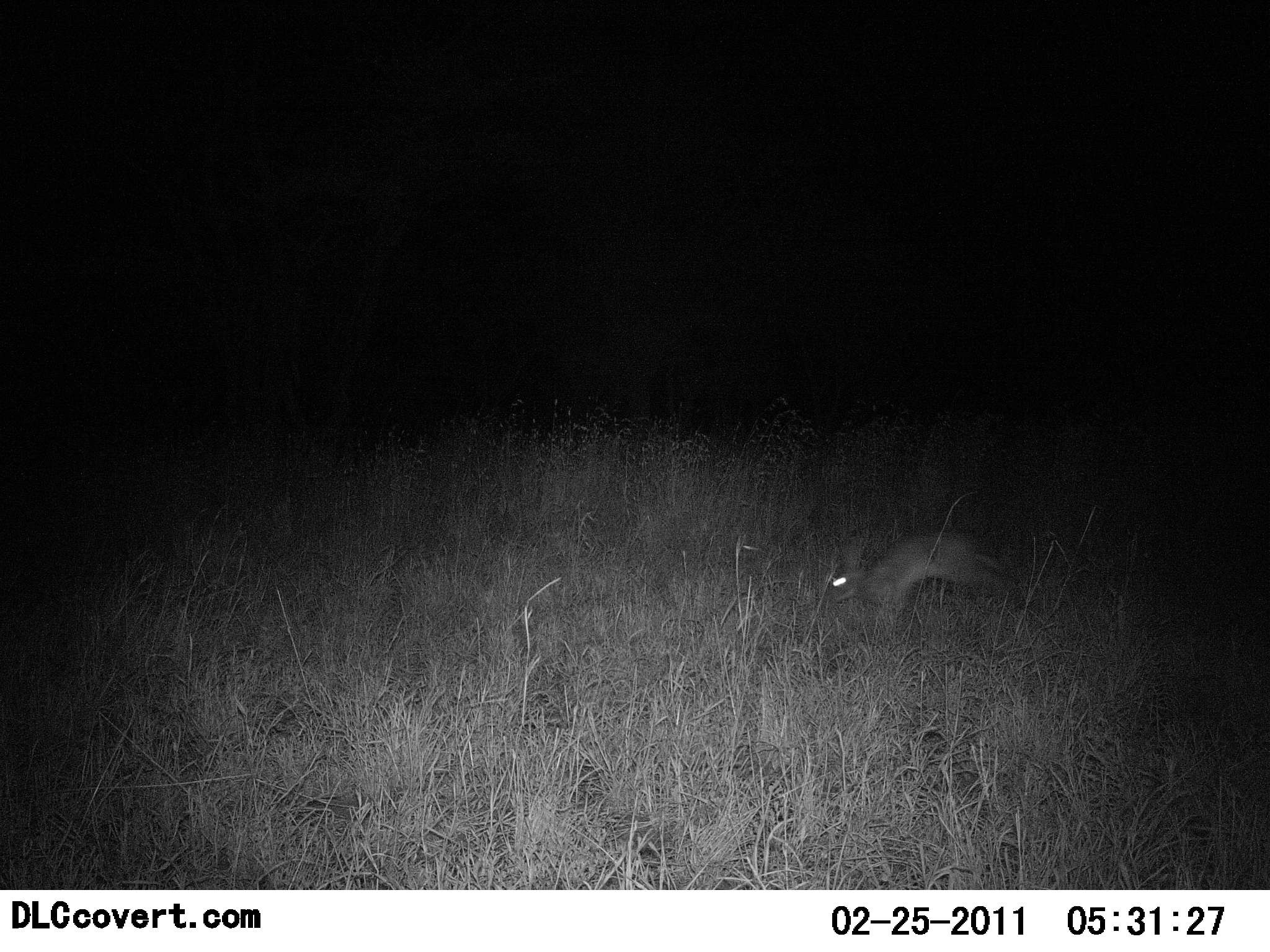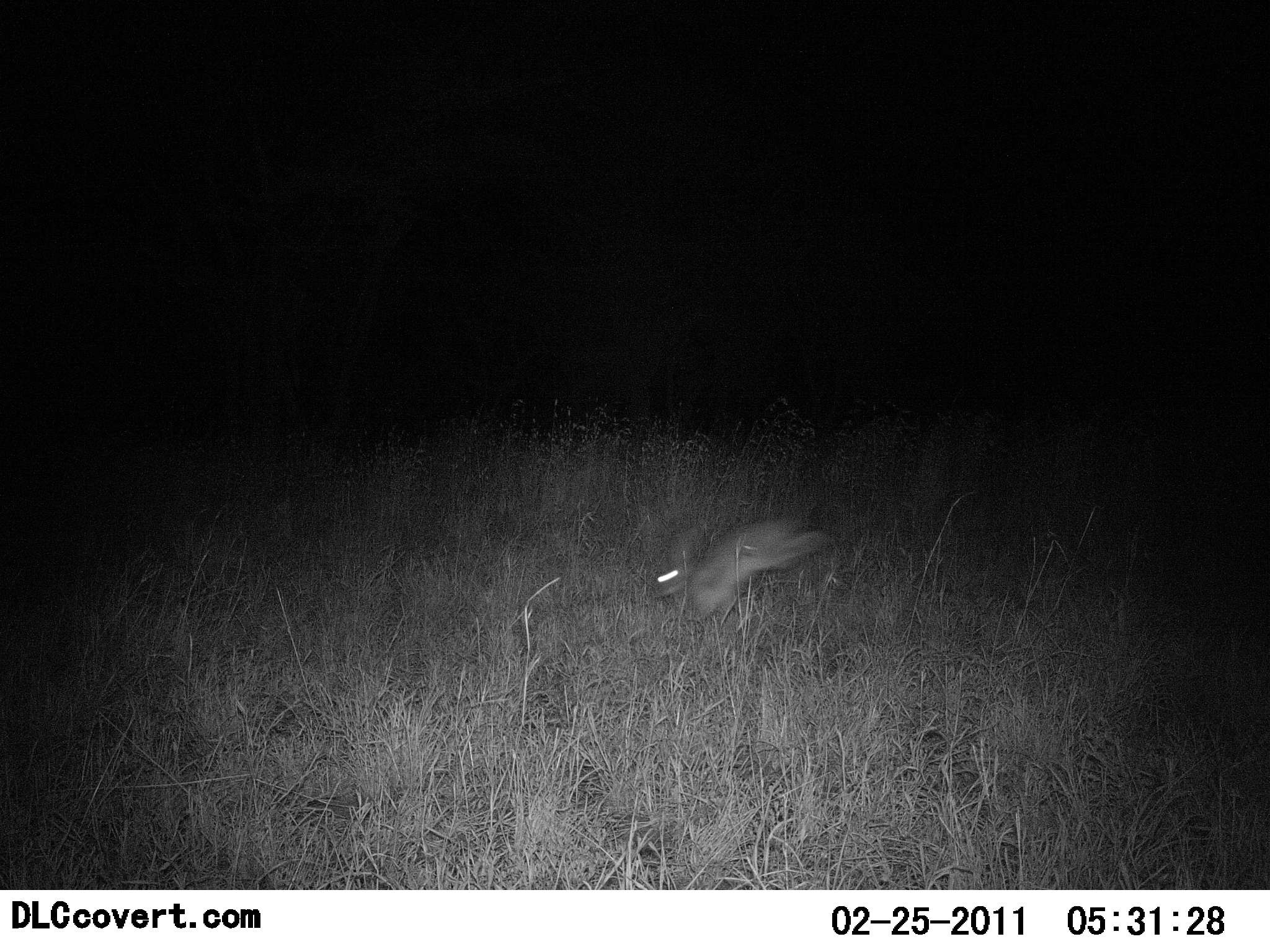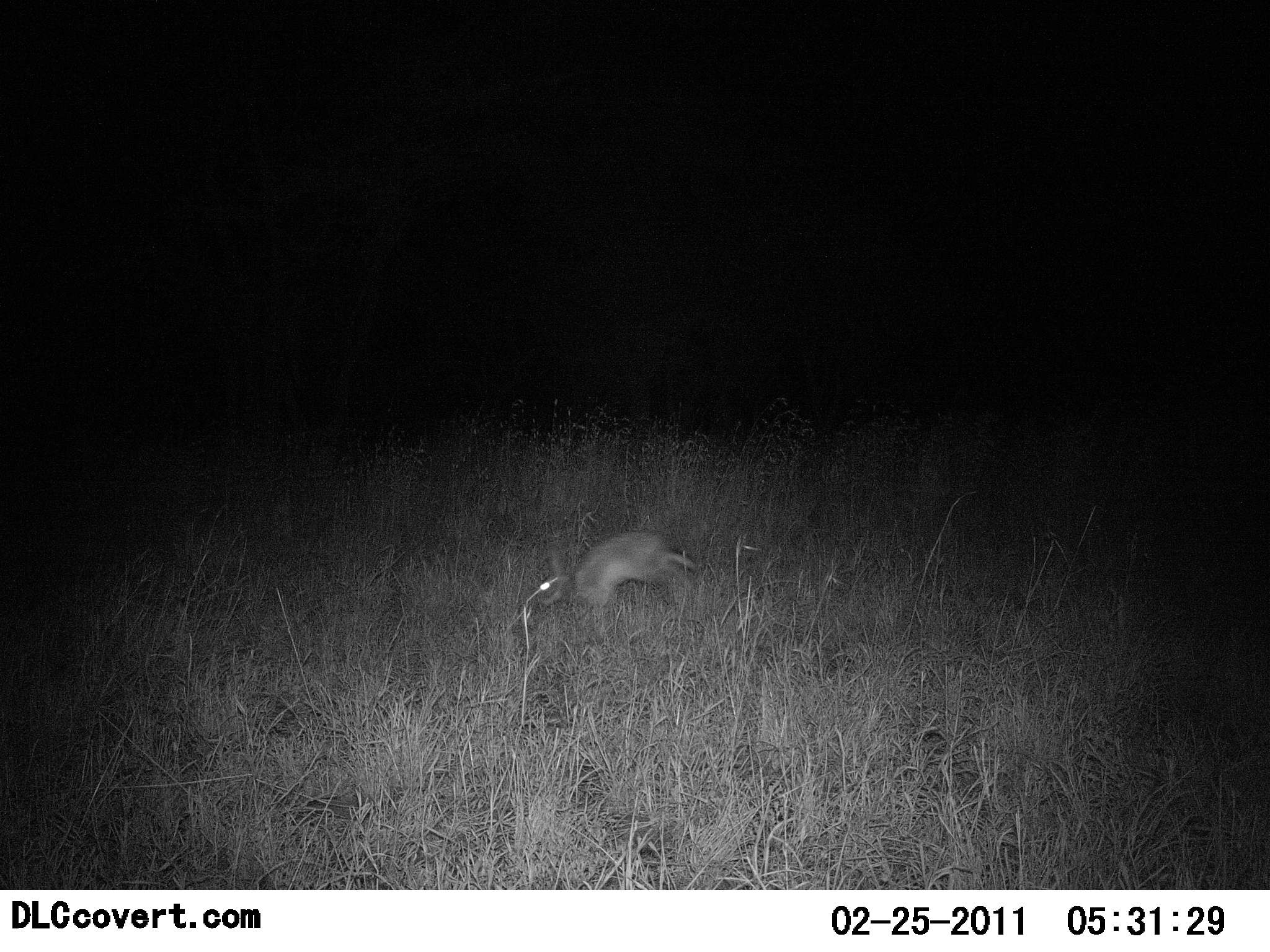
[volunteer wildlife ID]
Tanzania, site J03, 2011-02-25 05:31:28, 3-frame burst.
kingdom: Animalia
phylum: Chordata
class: Mammalia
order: Lagomorpha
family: Leporidae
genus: Lepus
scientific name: Lepus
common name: hare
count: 1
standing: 0%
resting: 0%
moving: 100%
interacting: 0%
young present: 0%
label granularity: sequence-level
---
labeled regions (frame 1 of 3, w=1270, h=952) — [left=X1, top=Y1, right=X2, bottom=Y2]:
animal: [left=829, top=530, right=1010, bottom=618]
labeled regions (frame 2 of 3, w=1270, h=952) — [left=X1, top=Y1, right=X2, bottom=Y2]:
animal: [left=651, top=514, right=837, bottom=618]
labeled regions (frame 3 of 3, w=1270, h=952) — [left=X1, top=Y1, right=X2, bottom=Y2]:
animal: [left=540, top=532, right=699, bottom=611]